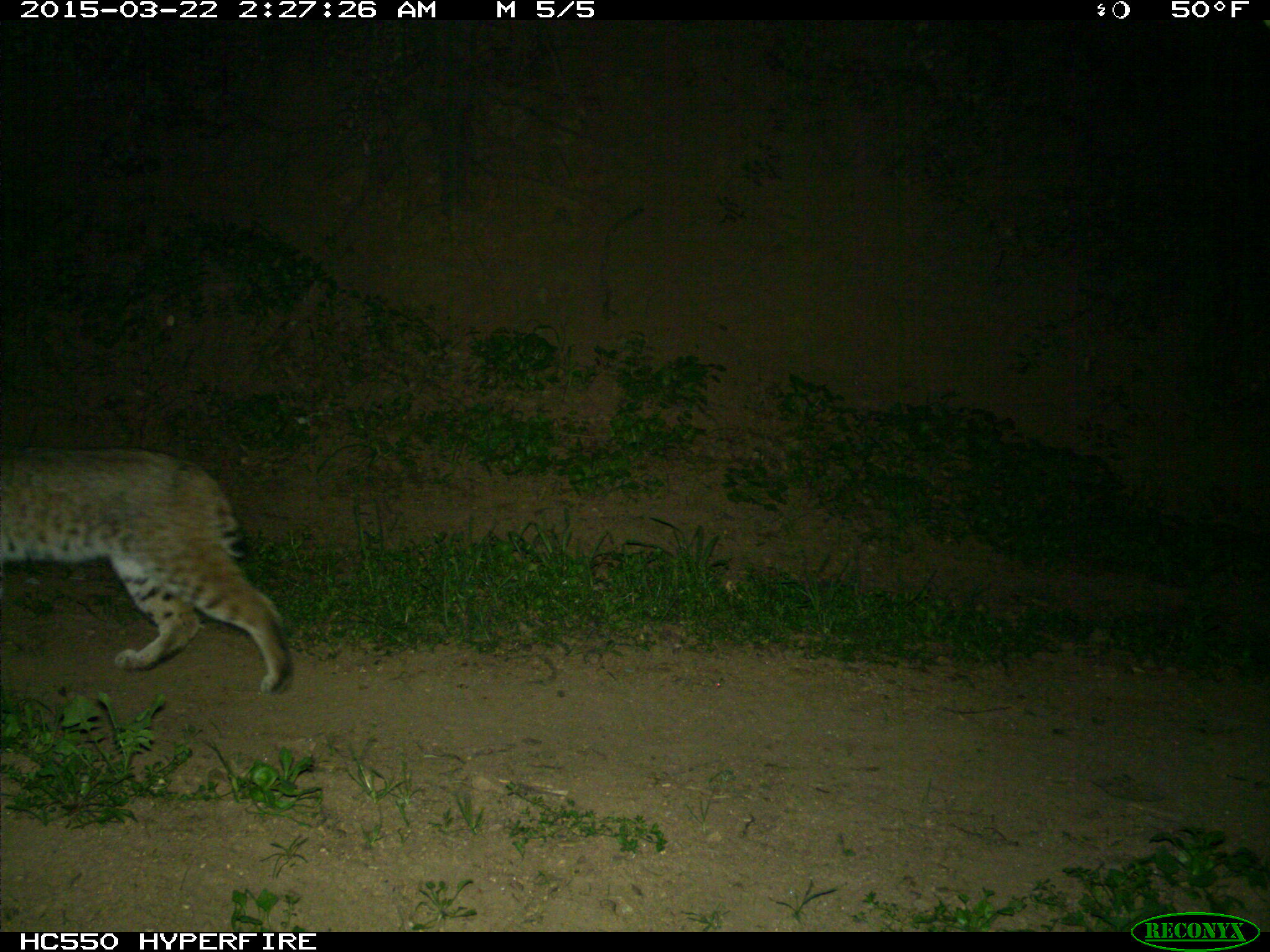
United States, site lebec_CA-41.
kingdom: Animalia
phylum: Chordata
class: Mammalia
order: Carnivora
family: Felidae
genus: Lynx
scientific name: Lynx rufus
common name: bobcat